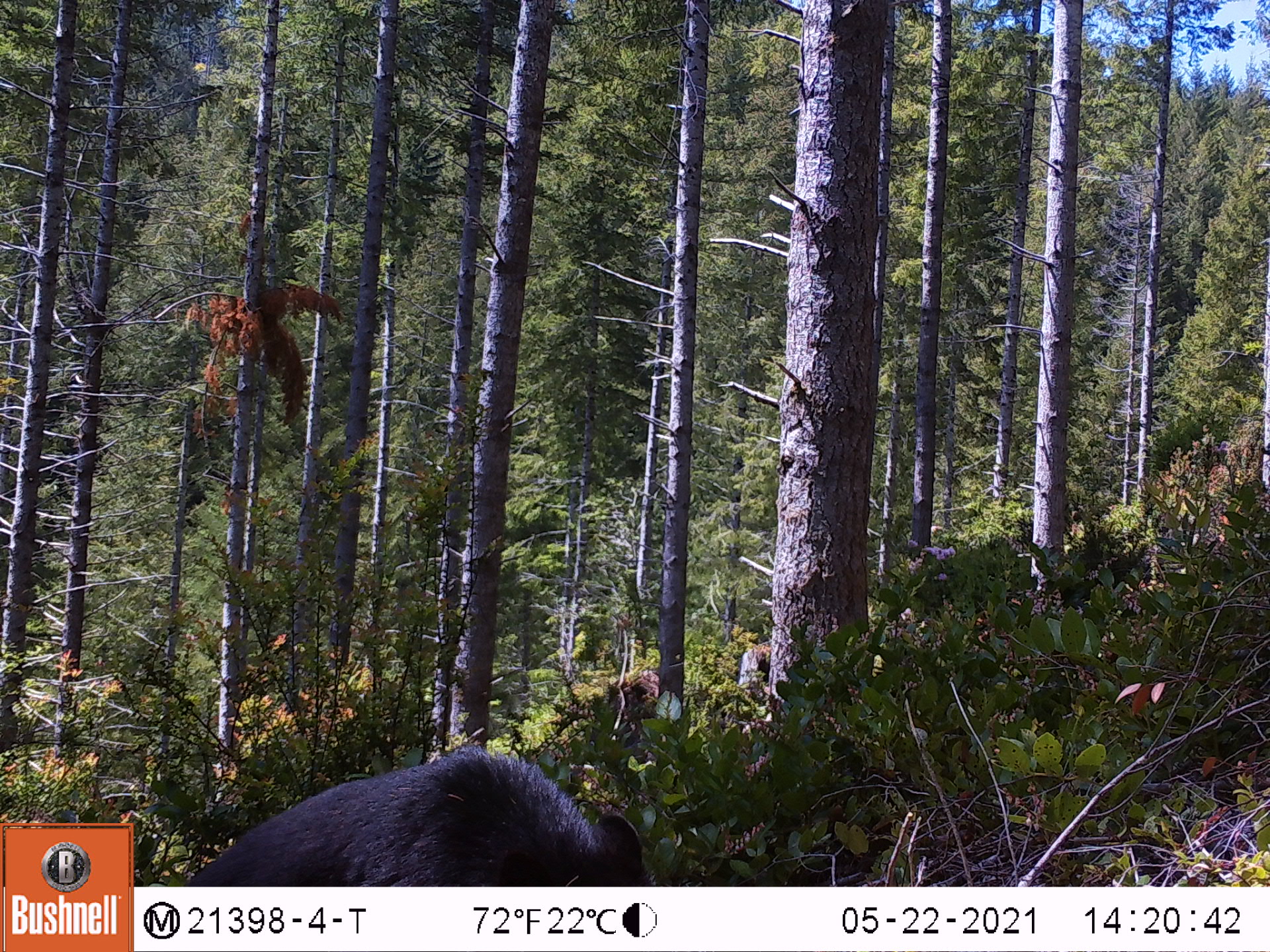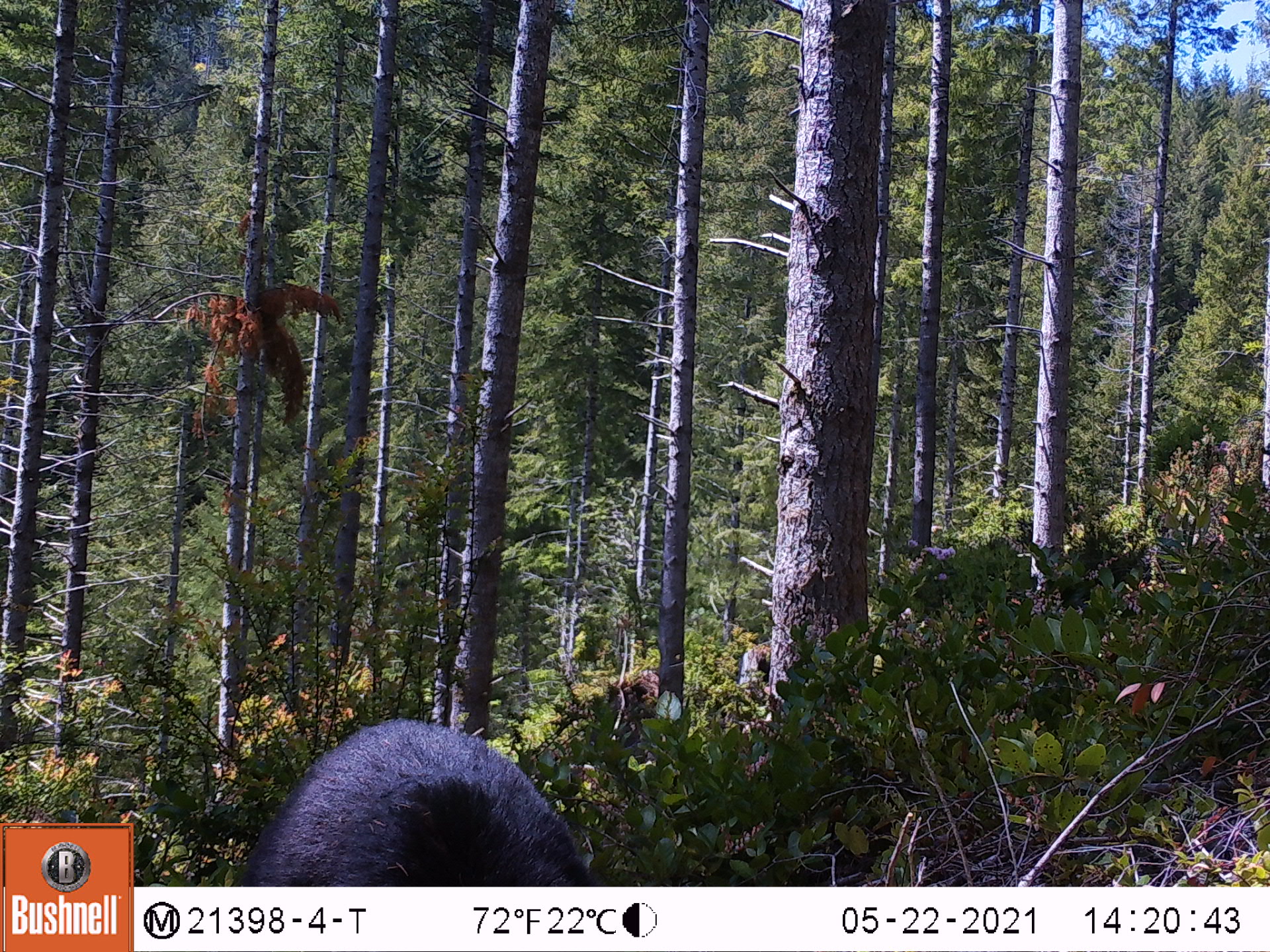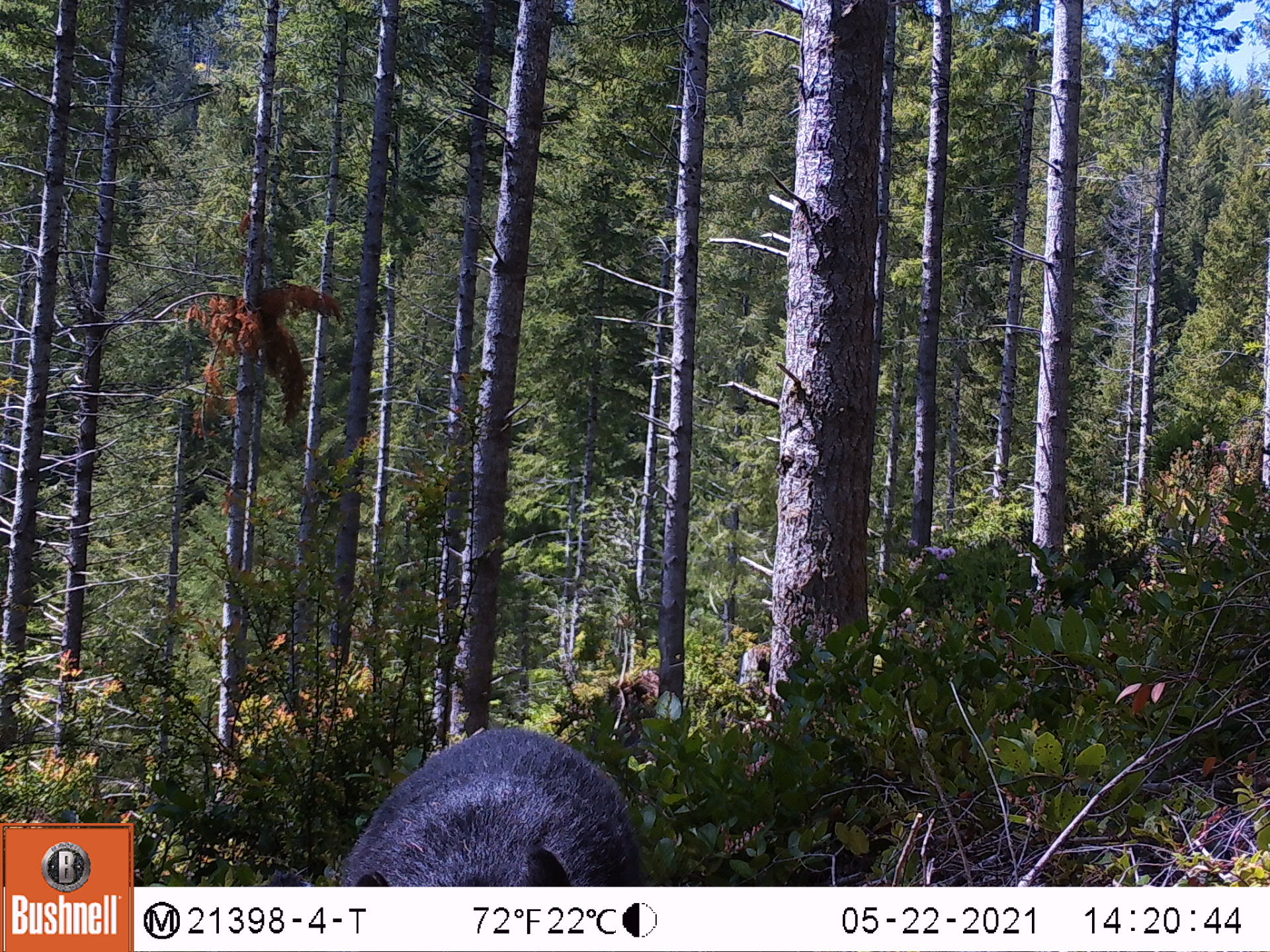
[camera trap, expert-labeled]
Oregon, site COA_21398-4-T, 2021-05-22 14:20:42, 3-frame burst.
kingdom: Animalia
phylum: Chordata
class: Mammalia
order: Carnivora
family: Ursidae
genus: Ursus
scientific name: Ursus americanus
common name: american black bear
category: black bear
Black bear (american black bear) (Ursus americanus).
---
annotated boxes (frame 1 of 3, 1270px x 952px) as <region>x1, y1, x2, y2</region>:
black bear: <region>184, 741, 660, 882</region>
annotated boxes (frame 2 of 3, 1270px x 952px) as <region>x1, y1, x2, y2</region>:
black bear: <region>242, 714, 608, 881</region>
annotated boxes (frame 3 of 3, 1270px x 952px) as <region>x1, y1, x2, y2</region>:
black bear: <region>321, 720, 669, 883</region>